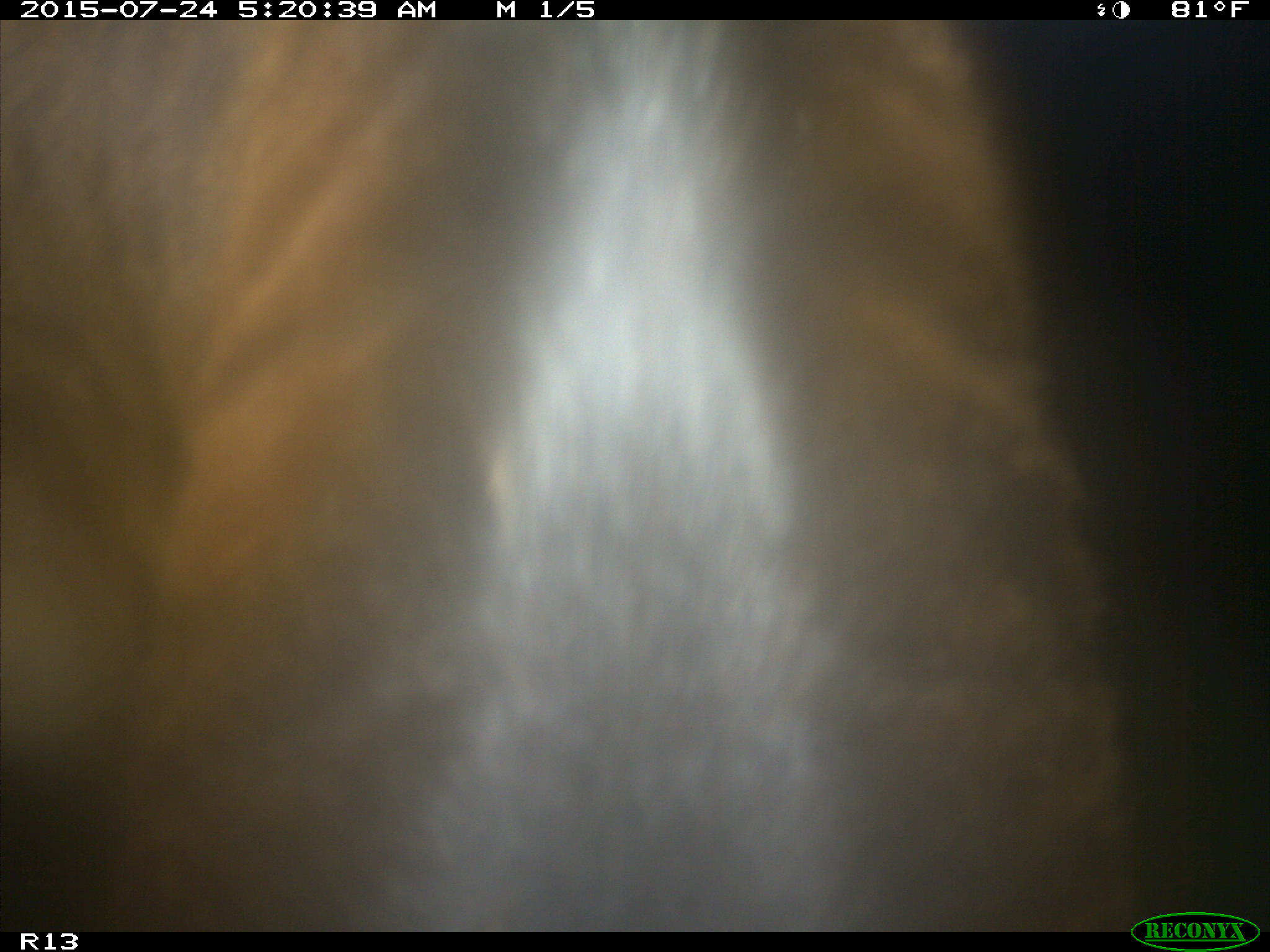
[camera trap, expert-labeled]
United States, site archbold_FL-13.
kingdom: Animalia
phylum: Chordata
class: Mammalia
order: Artiodactyla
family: Bovidae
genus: Bos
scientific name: Bos taurus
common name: domestic cow